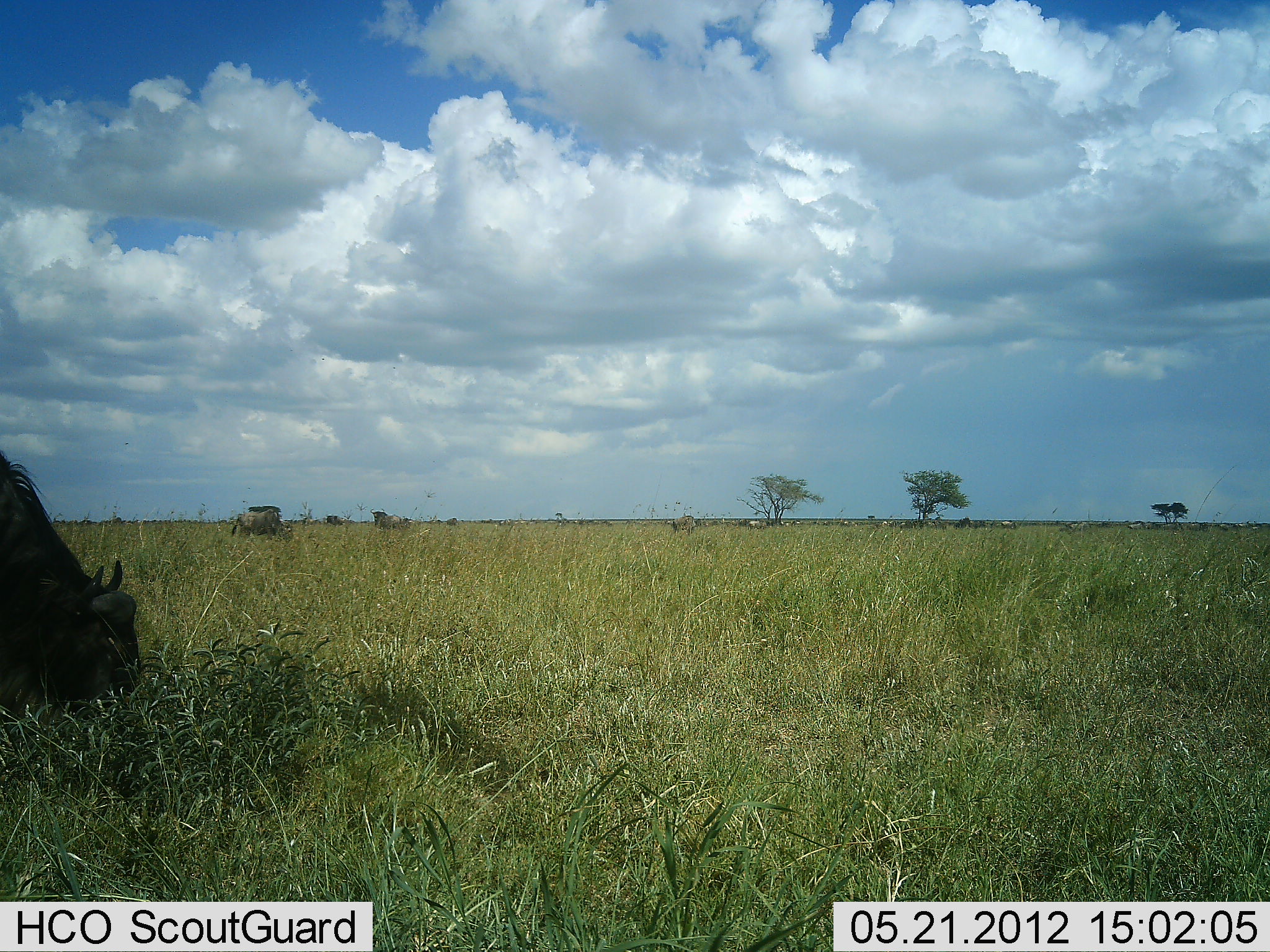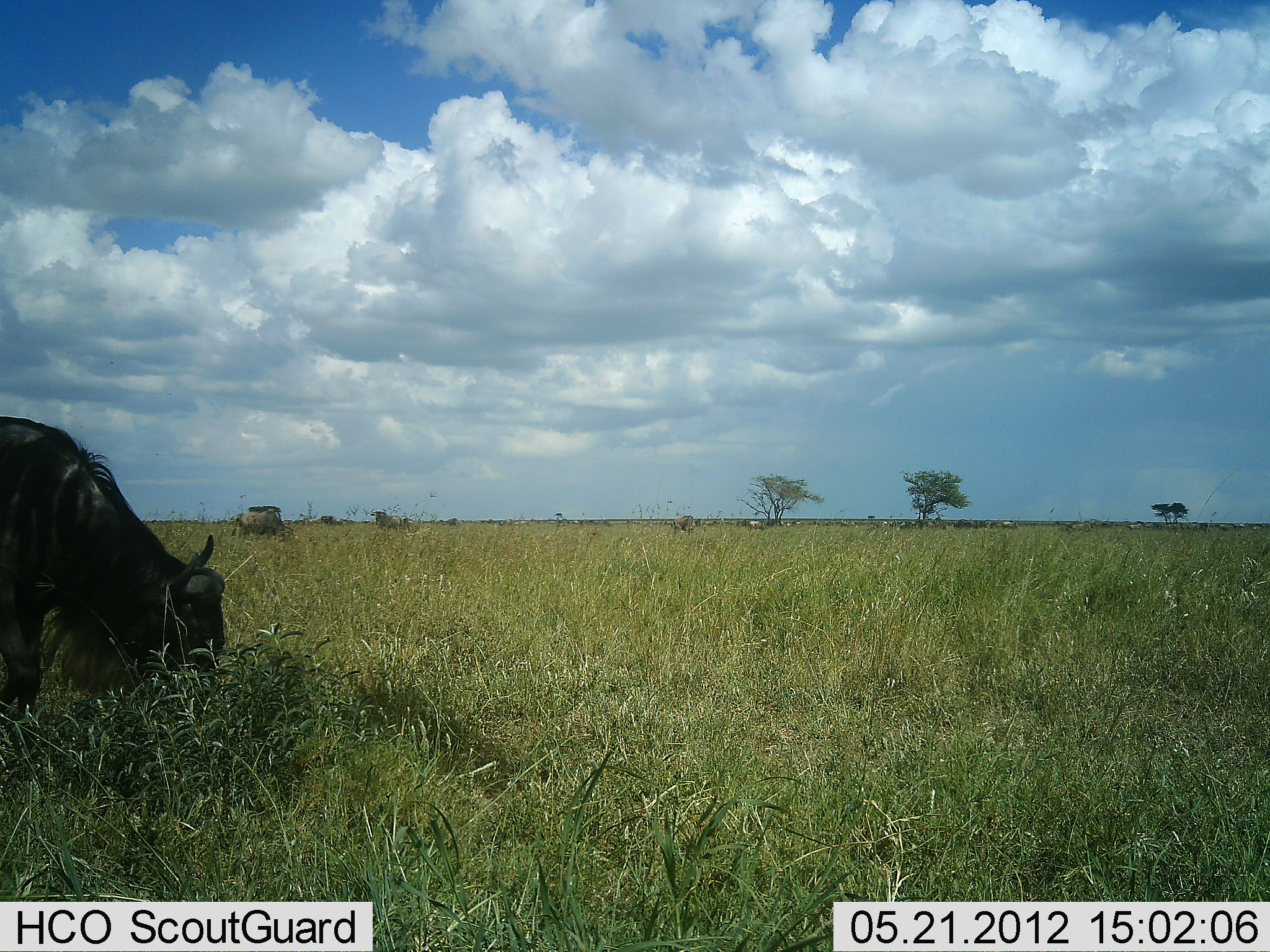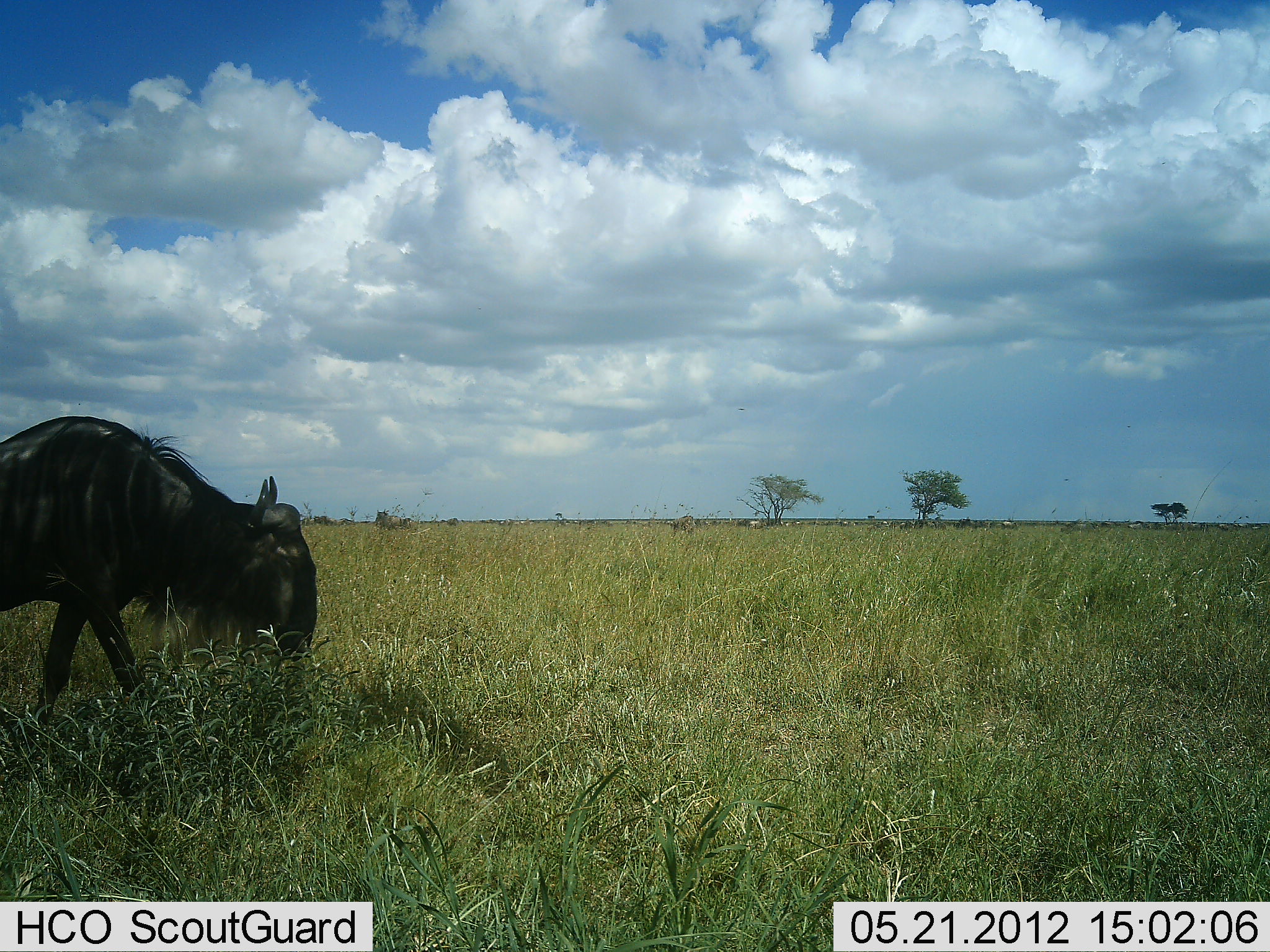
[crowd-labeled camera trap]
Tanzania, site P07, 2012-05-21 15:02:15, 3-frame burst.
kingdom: Animalia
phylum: Chordata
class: Mammalia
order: Artiodactyla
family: Bovidae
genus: Connochaetes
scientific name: Connochaetes taurinus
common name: blue wildebeest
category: wildebeest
Wildebeest (blue wildebeest) (Connochaetes taurinus), count 2. Behavior (volunteer vote fractions): standing 40%, resting 0%, moving 40%, interacting 0%. Young present (vote fraction): 0%. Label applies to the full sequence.